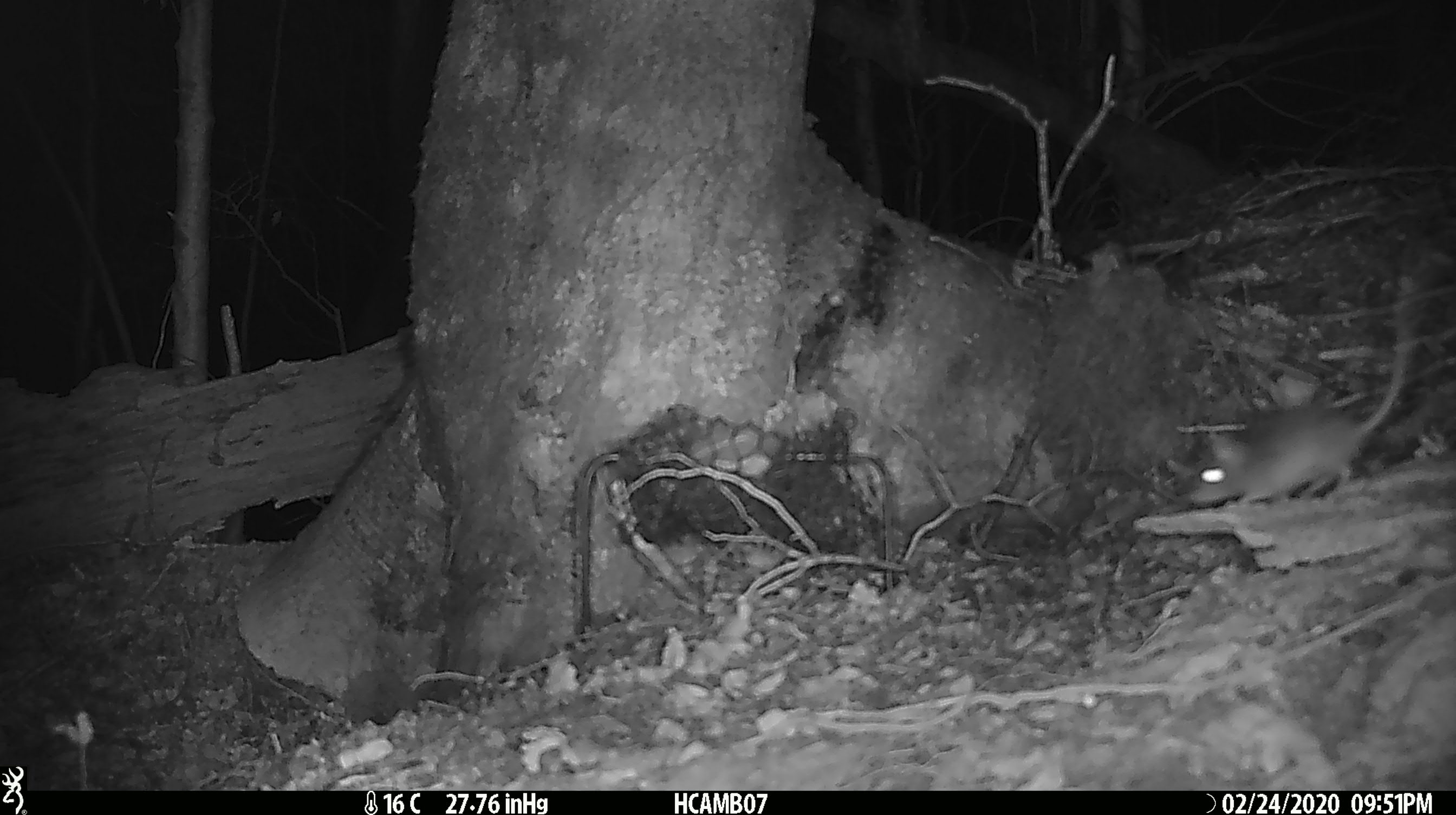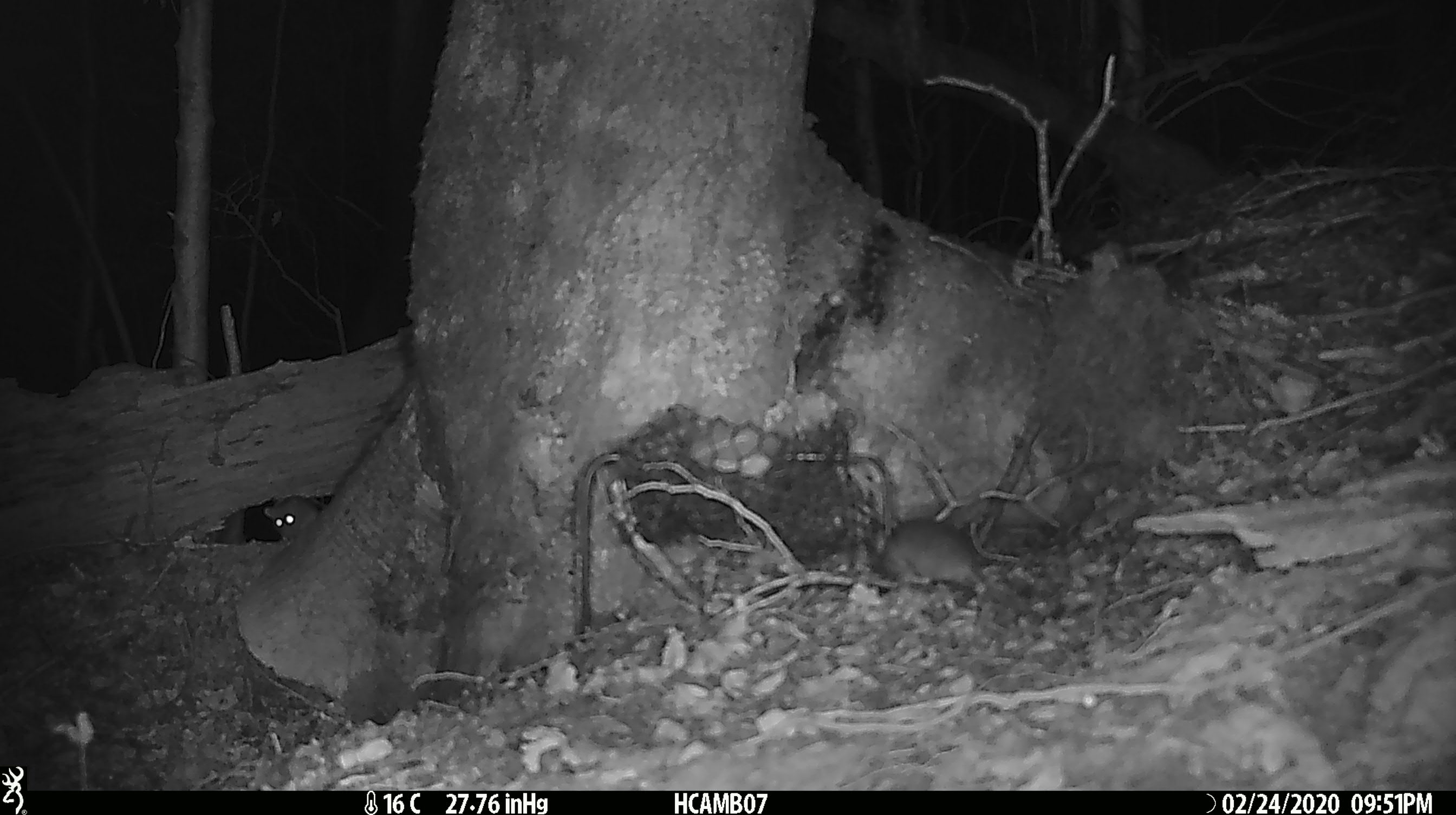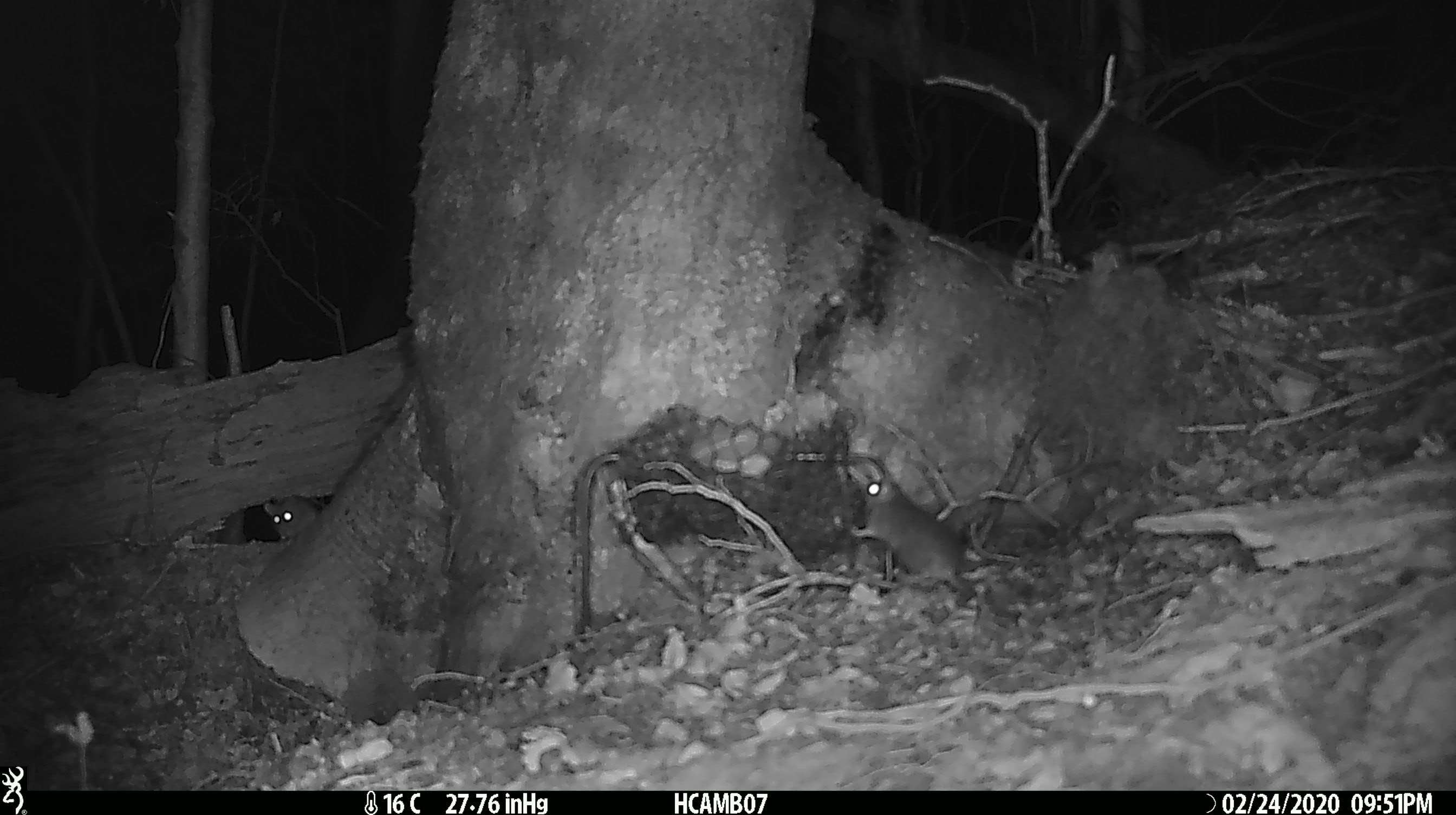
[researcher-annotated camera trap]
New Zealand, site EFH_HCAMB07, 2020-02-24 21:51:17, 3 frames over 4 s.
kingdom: Animalia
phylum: Chordata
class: Mammalia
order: Rodentia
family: Muridae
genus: Mus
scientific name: Mus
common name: mouse